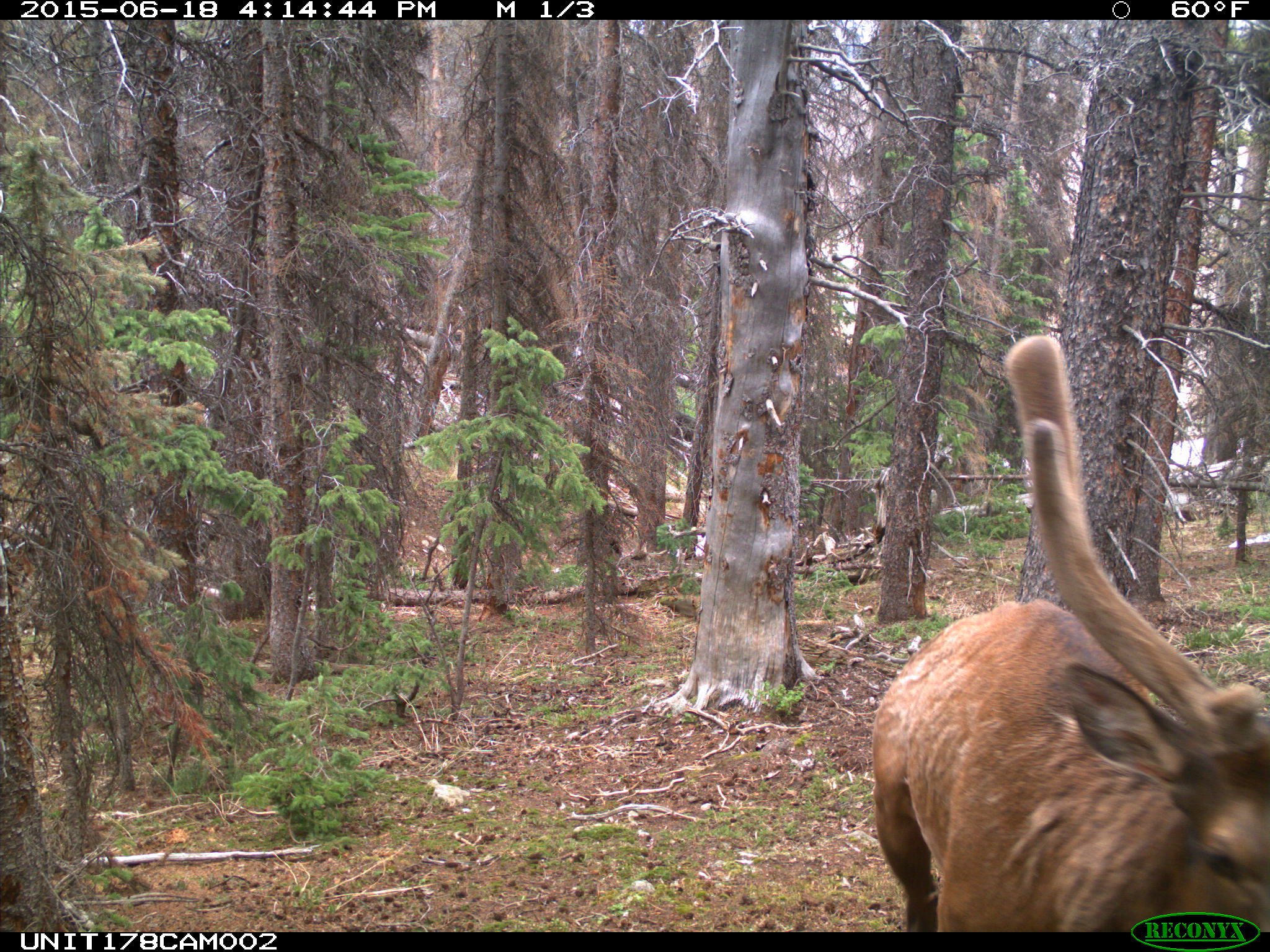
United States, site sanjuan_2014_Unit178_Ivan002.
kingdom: Animalia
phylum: Chordata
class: Mammalia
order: Artiodactyla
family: Cervidae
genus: Cervus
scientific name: Cervus elaphus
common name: red deer